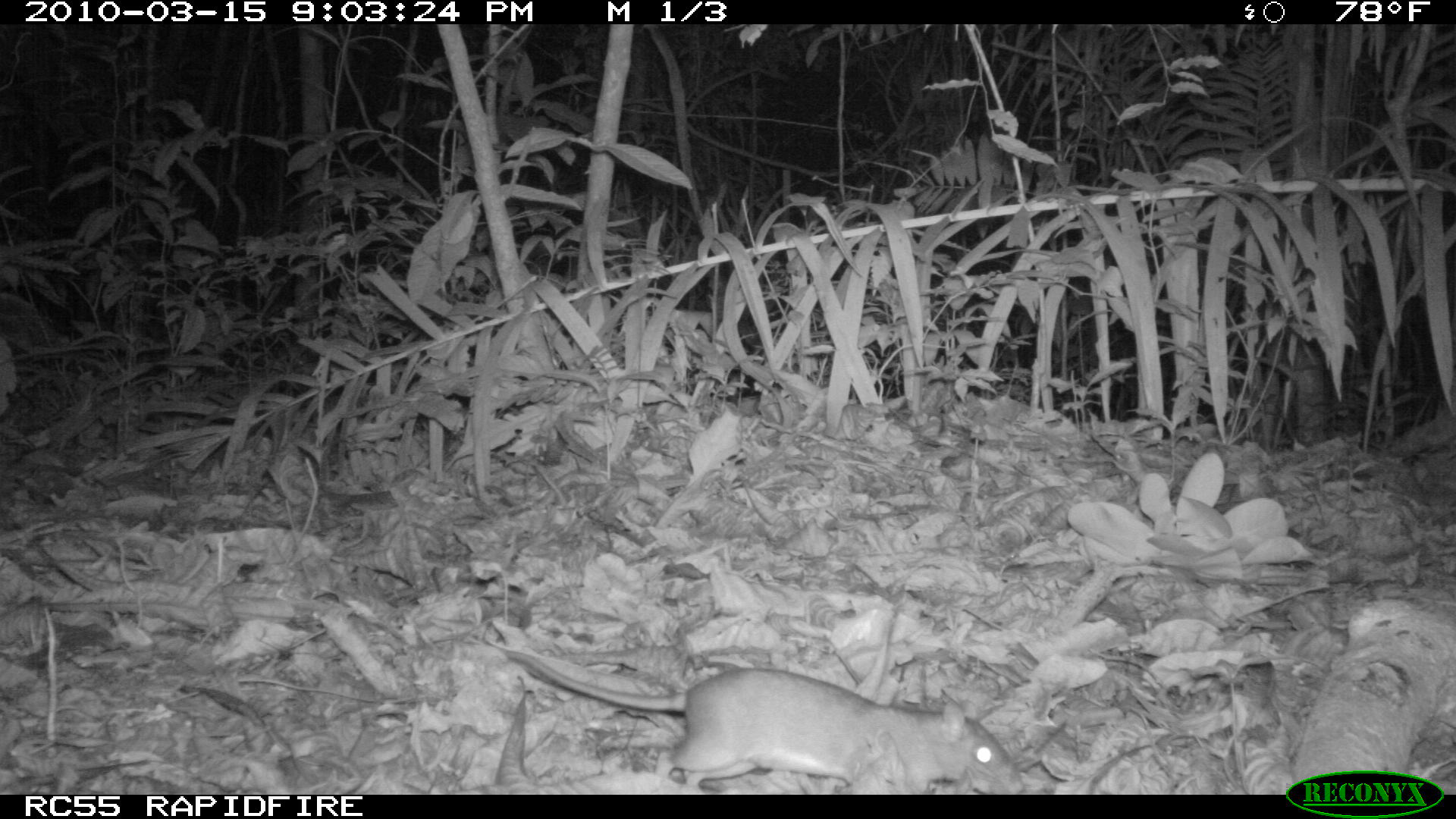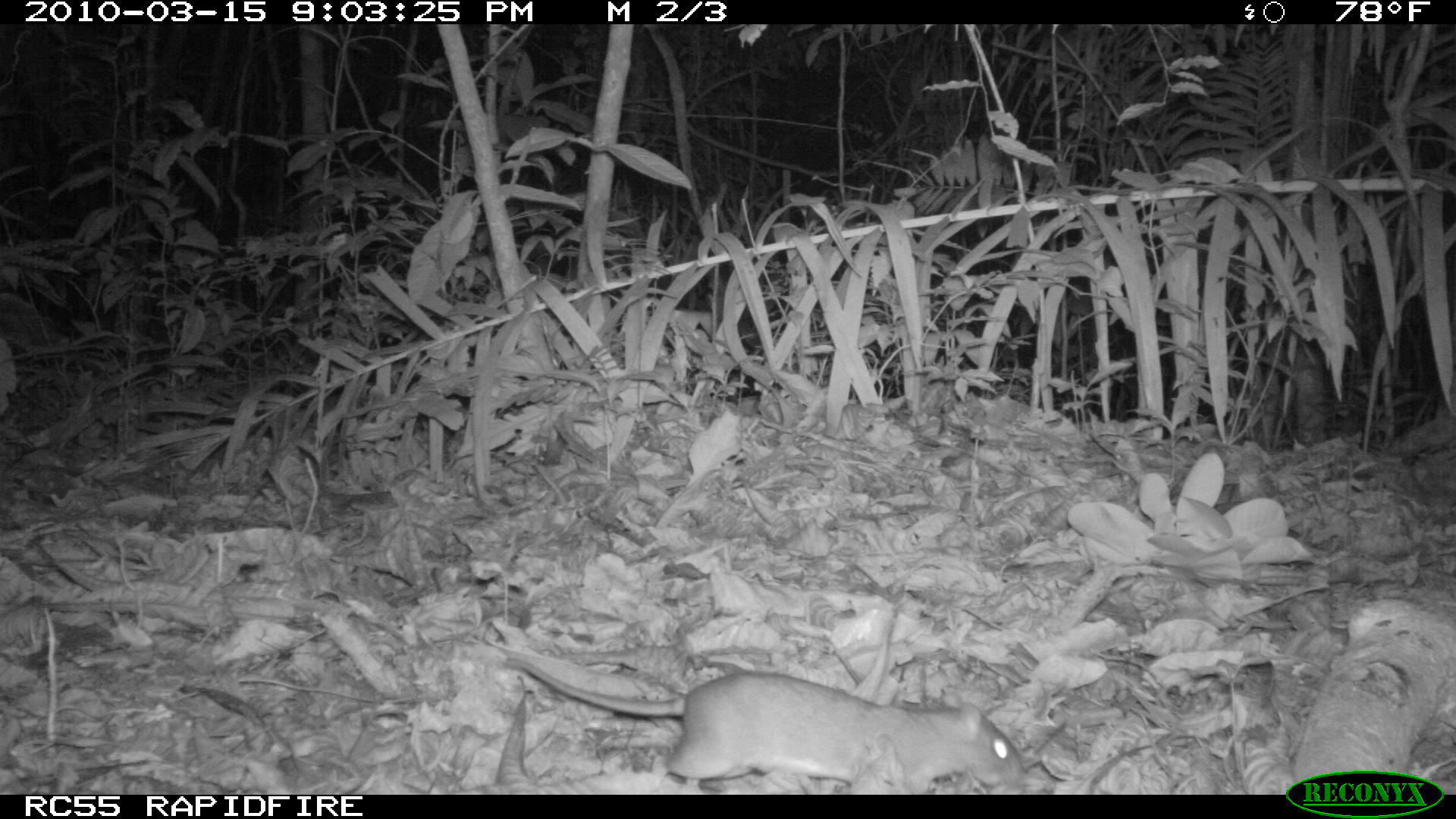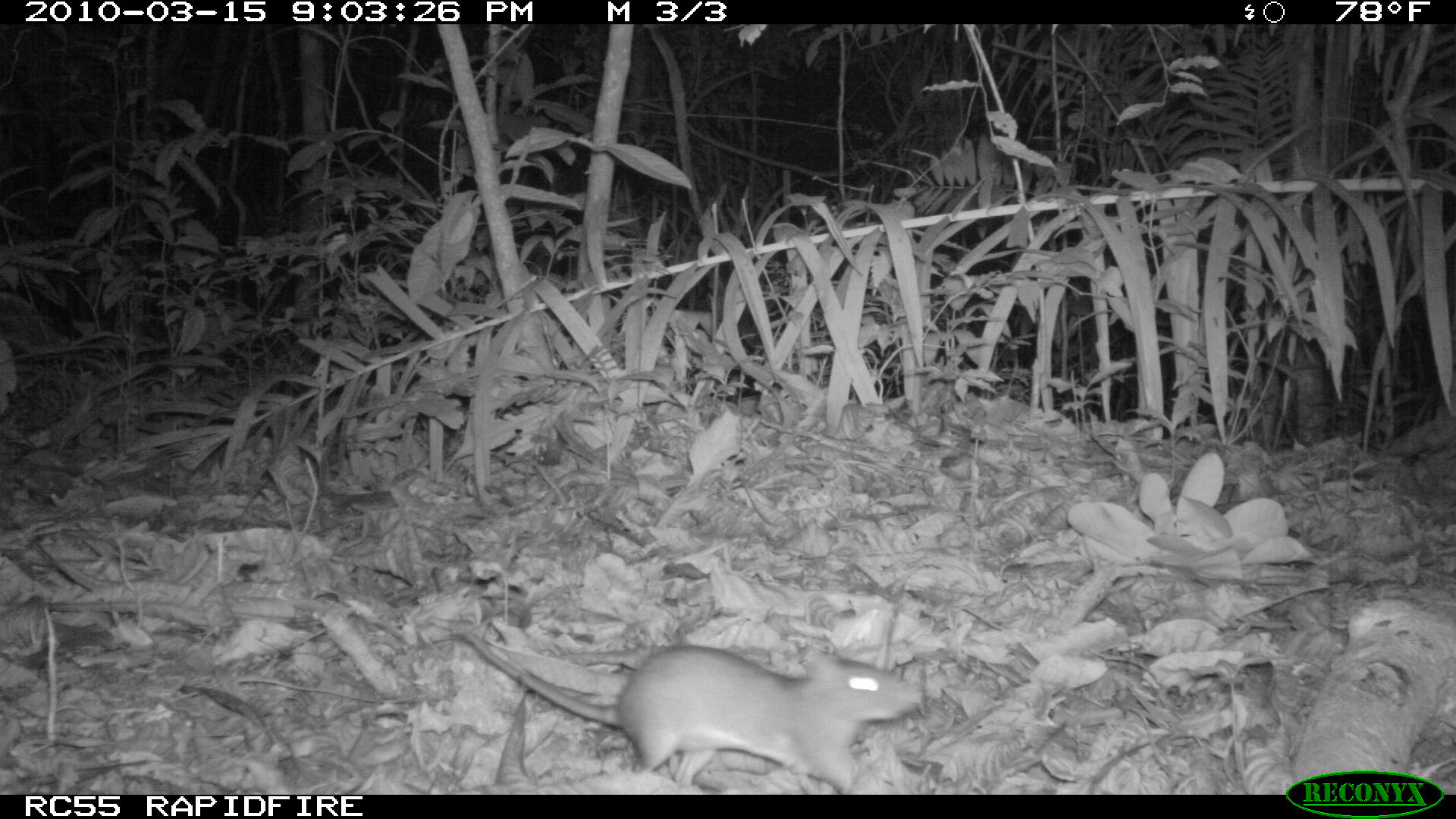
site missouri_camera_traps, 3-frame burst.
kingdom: Animalia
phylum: Chordata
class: Mammalia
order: Rodentia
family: Muridae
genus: Rattus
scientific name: Rattus praetor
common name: spiny rat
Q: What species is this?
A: Spiny rat (Rattus praetor).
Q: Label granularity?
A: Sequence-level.